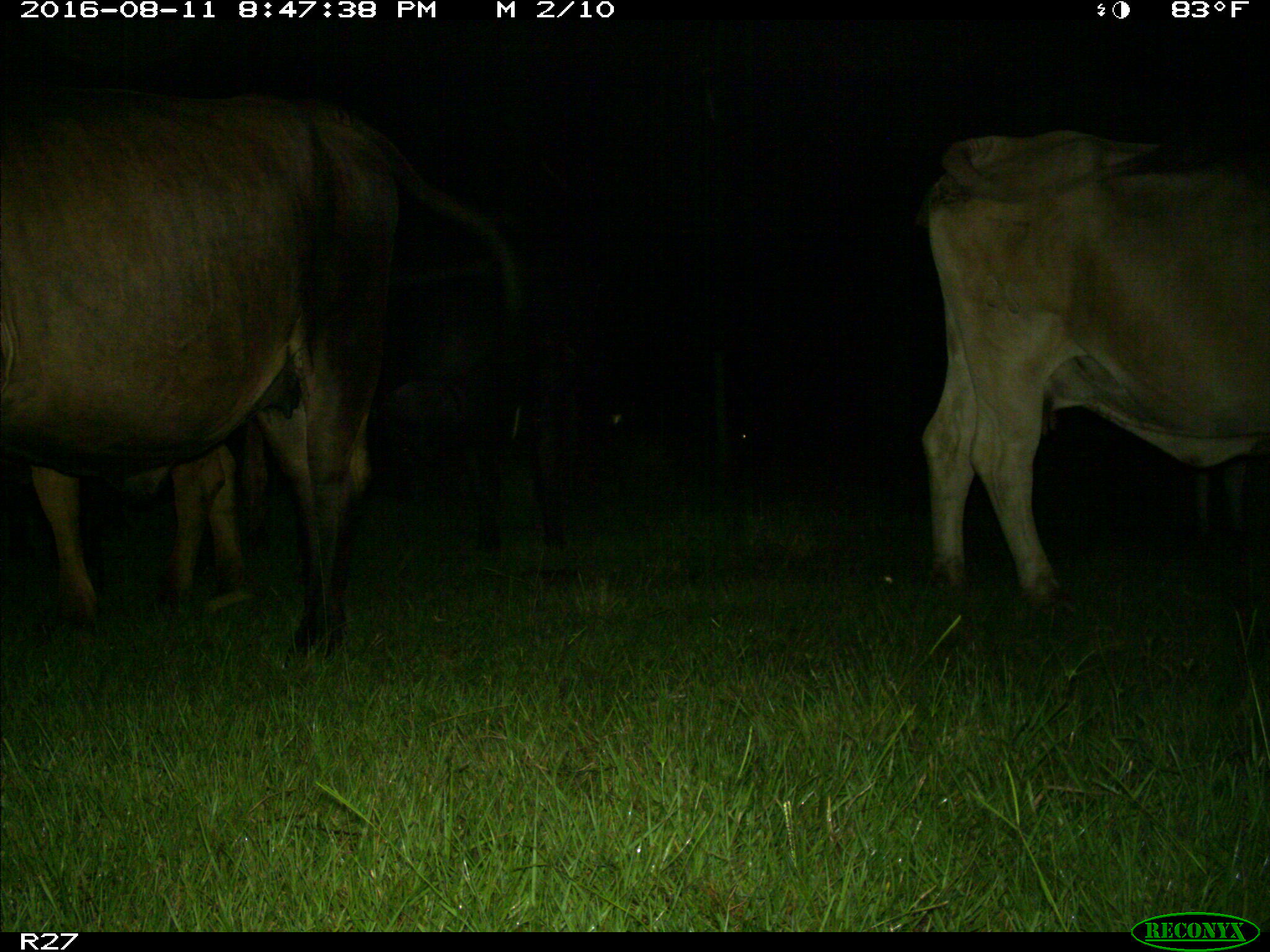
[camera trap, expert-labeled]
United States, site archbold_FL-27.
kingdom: Animalia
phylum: Chordata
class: Mammalia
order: Artiodactyla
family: Bovidae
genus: Bos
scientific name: Bos taurus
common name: domestic cow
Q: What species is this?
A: Bos taurus (domestic cow).